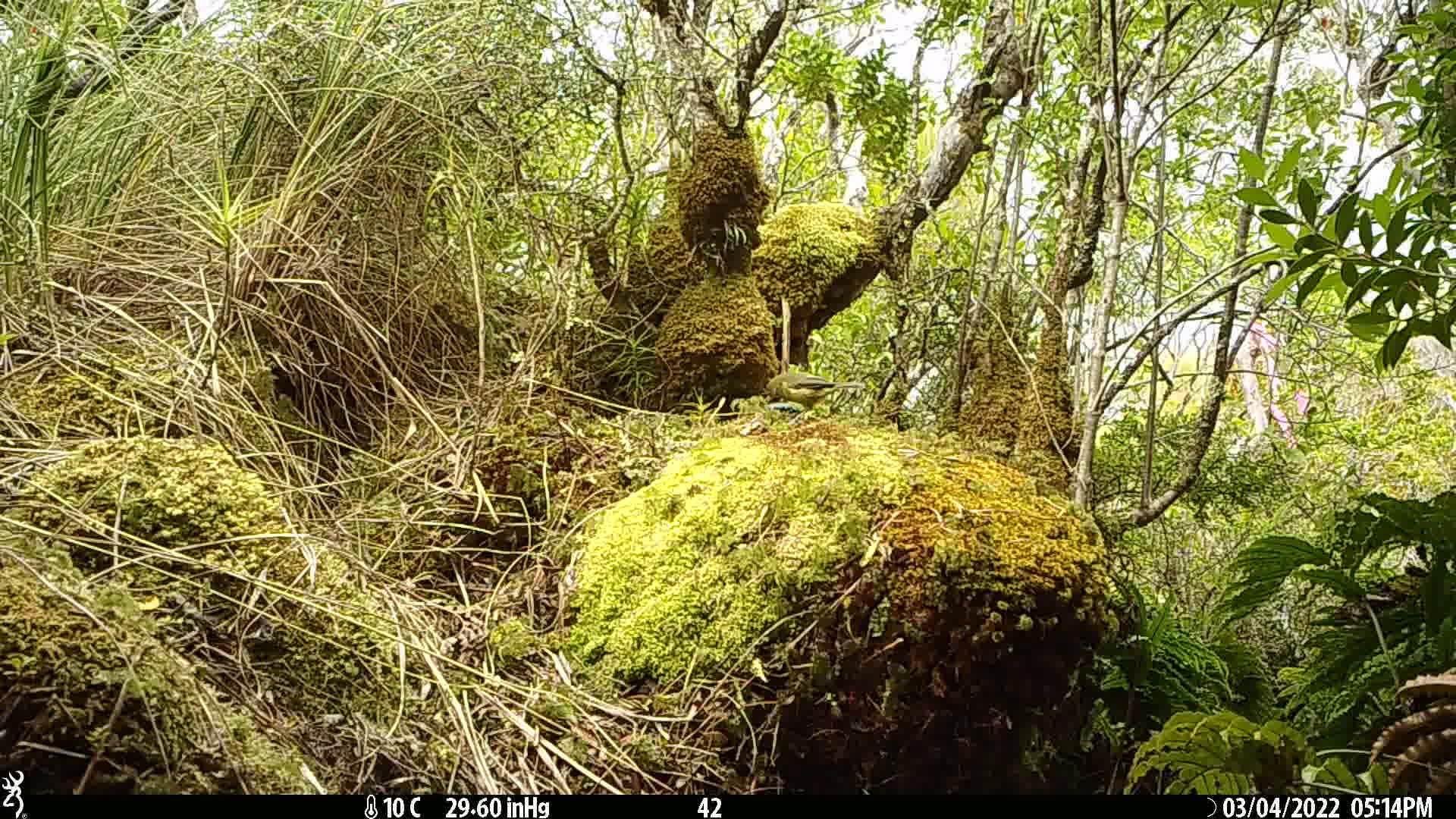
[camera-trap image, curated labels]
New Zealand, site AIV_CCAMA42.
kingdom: Animalia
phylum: Chordata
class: Aves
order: Passeriformes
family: Meliphagidae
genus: Anthornis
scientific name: Anthornis melanura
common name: new zealand bellbird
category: bellbird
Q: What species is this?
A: Bellbird (new zealand bellbird) (Anthornis melanura).